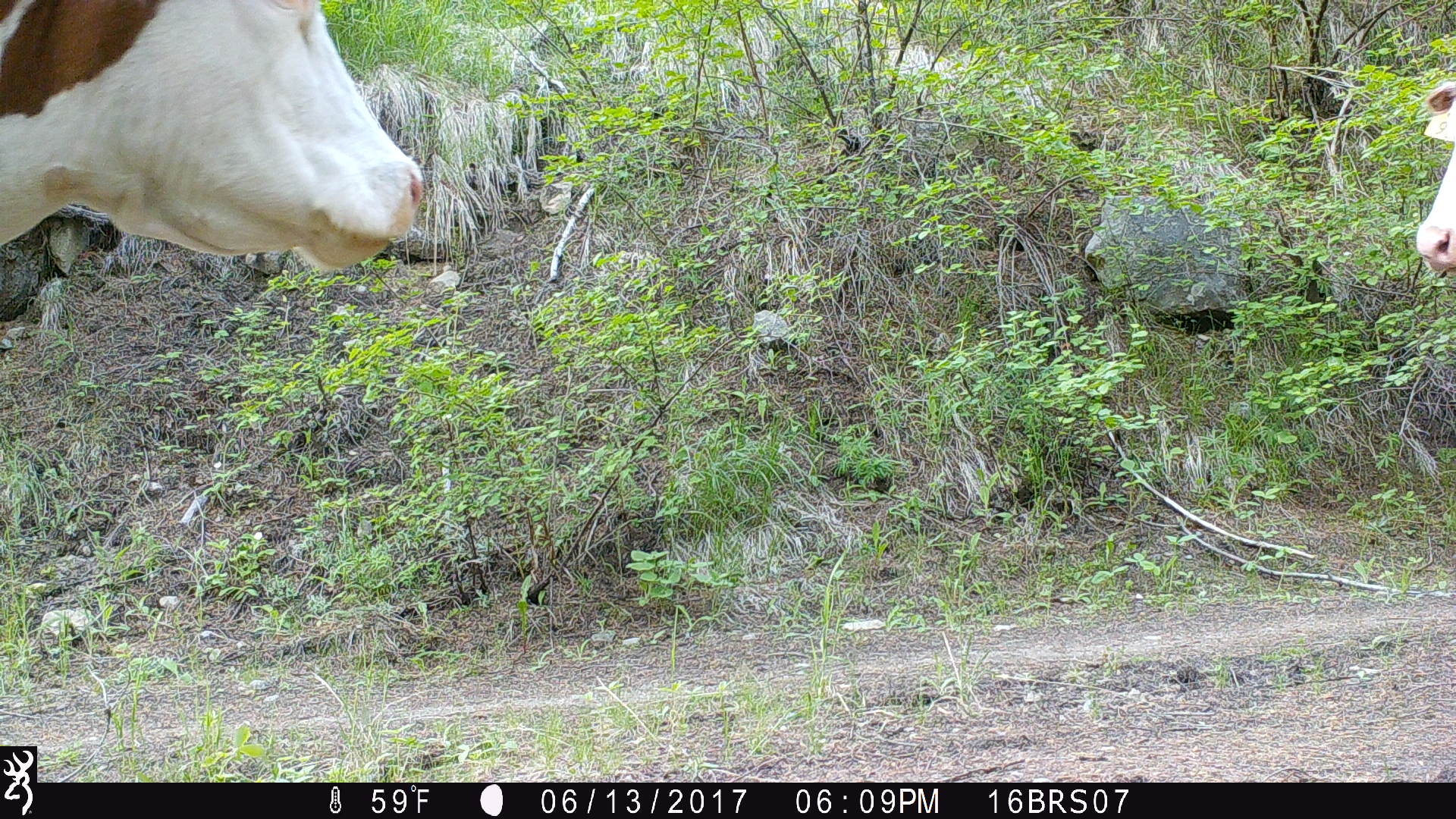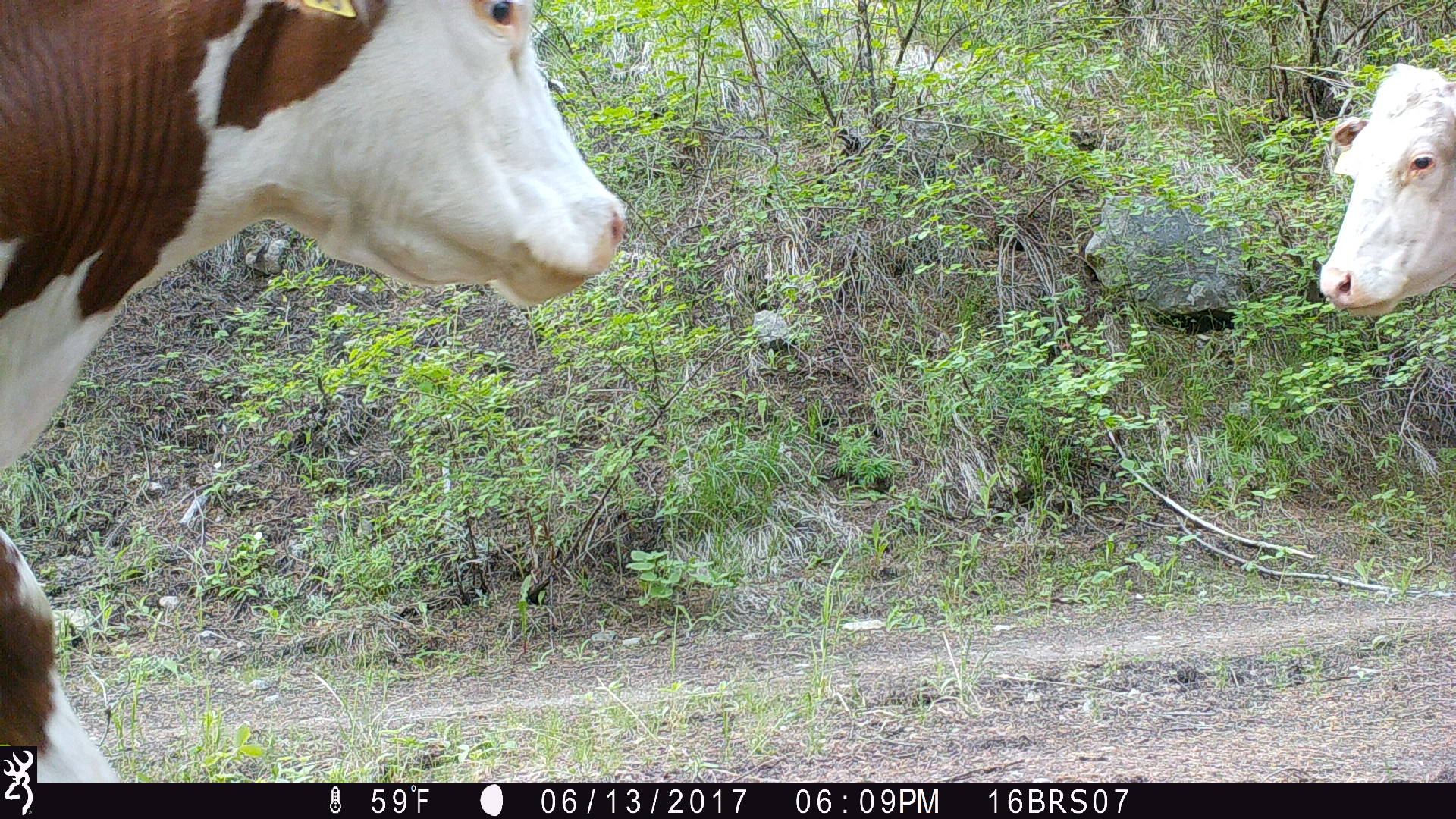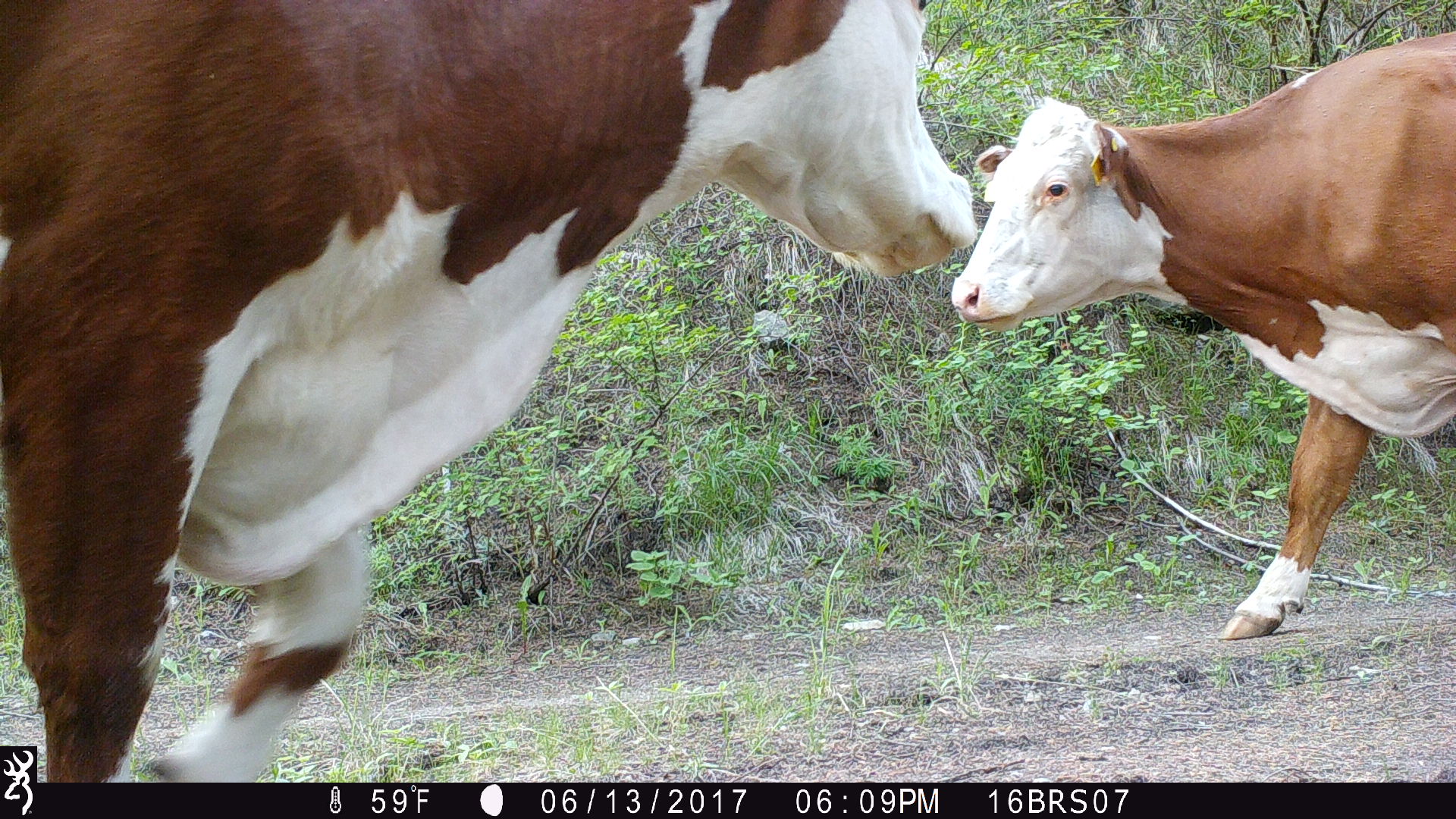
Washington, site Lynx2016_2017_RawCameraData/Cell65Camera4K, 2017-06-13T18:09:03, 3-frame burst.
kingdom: Animalia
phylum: Chordata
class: Mammalia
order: Artiodactyla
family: Bovidae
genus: Bos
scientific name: Bos taurus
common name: domestic cattle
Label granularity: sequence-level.